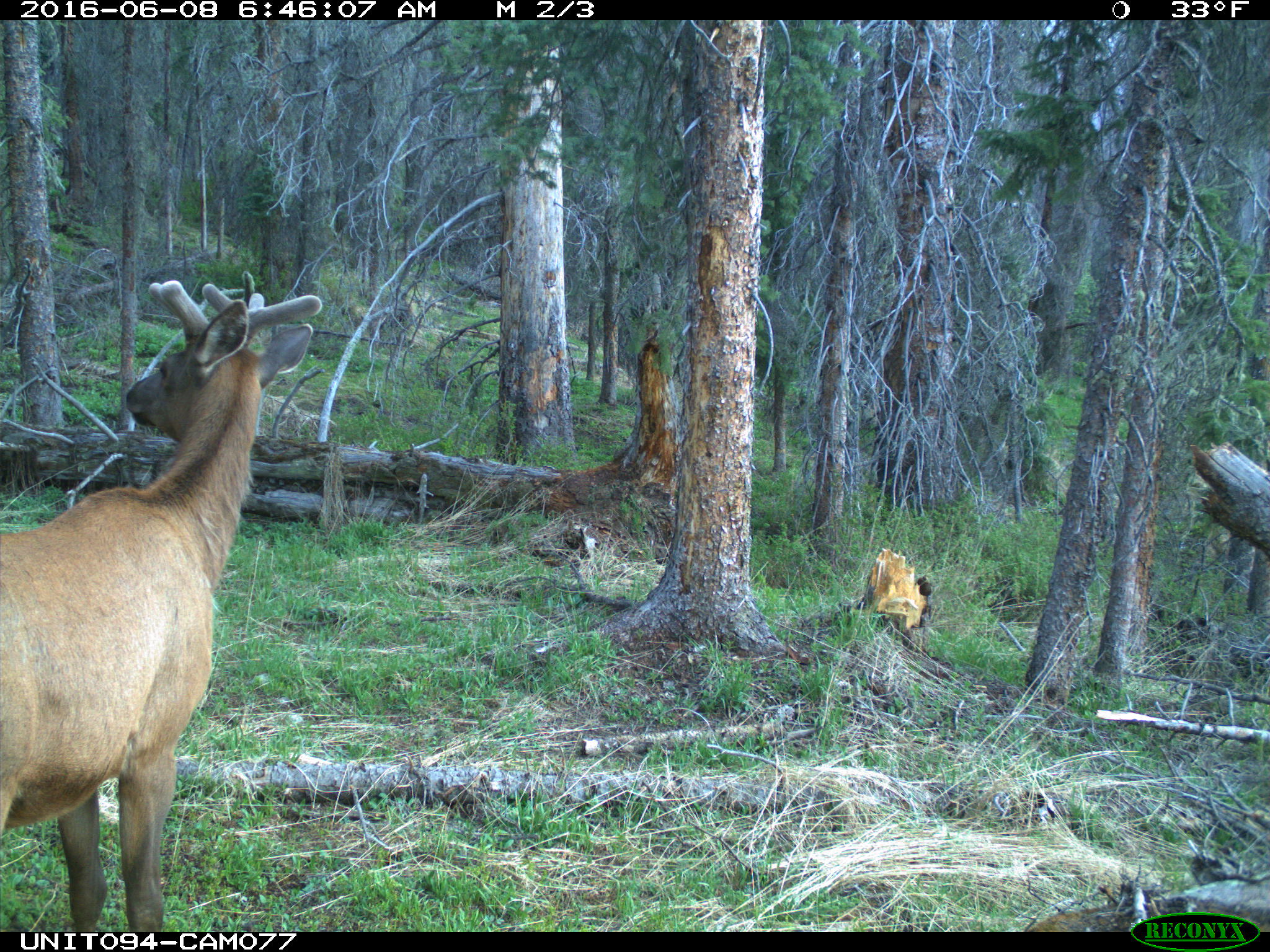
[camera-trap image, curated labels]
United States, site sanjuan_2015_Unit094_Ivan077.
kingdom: Animalia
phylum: Chordata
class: Mammalia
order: Artiodactyla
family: Cervidae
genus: Cervus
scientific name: Cervus elaphus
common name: red deer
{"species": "Cervus elaphus (red deer)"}